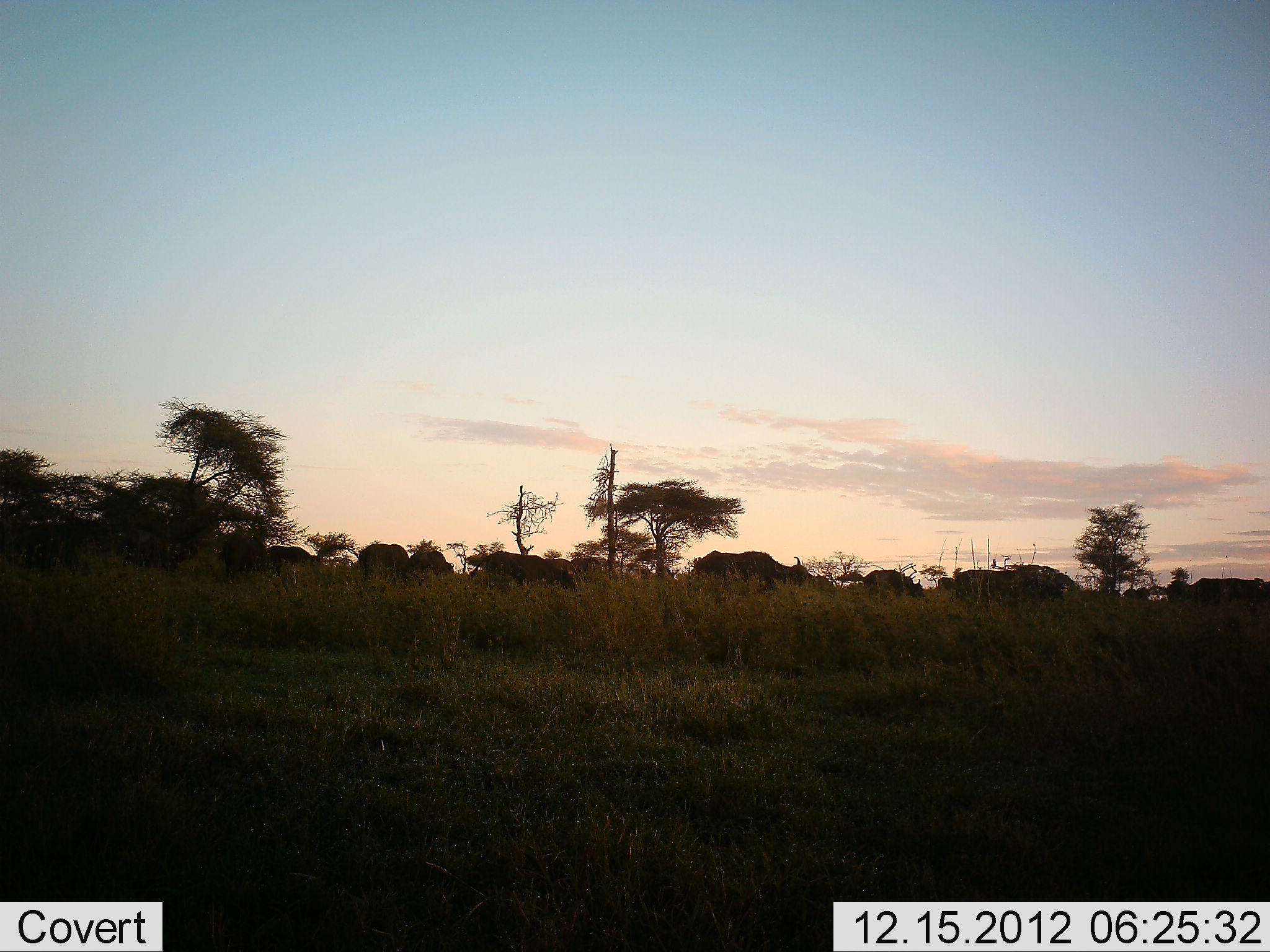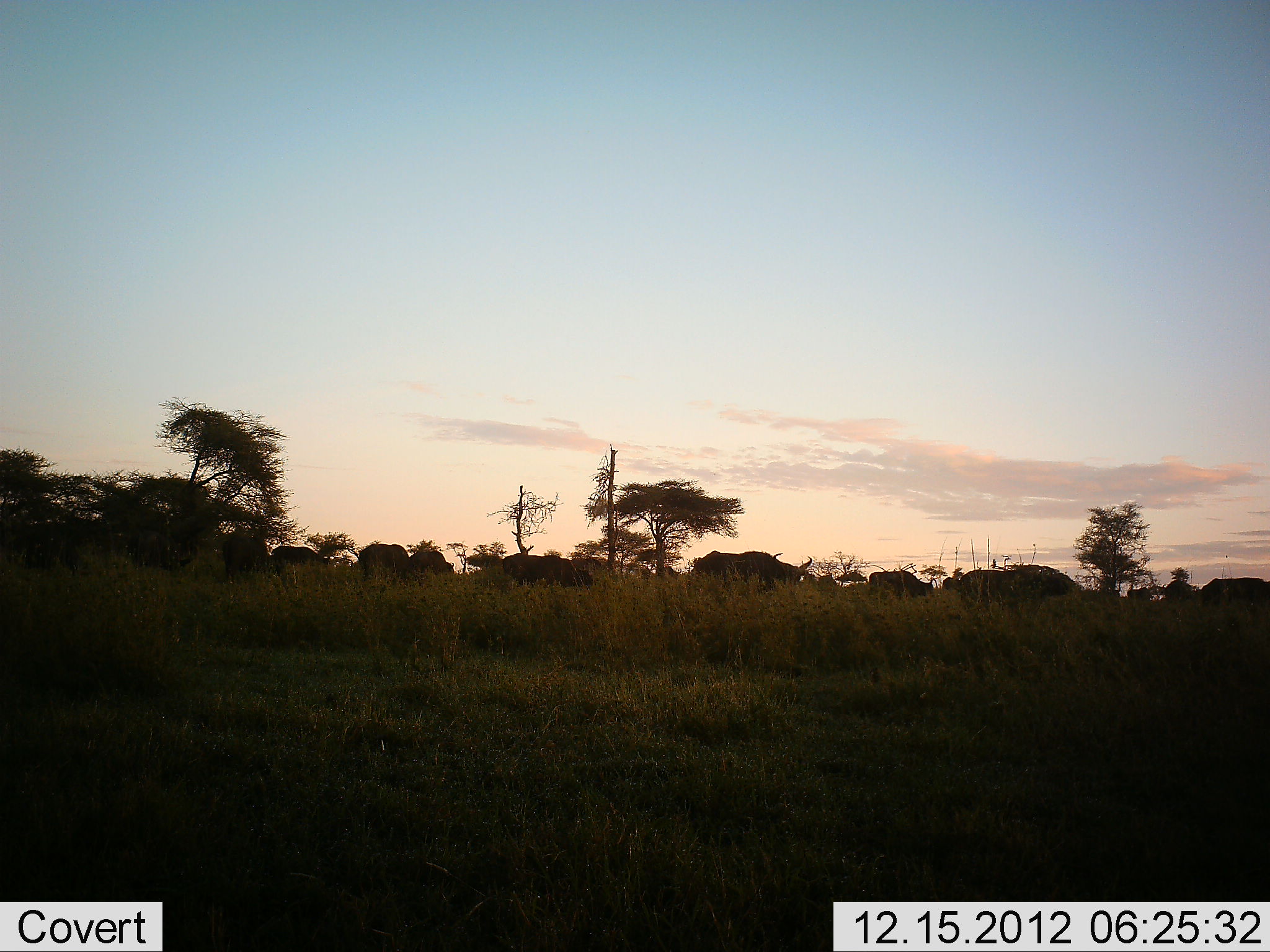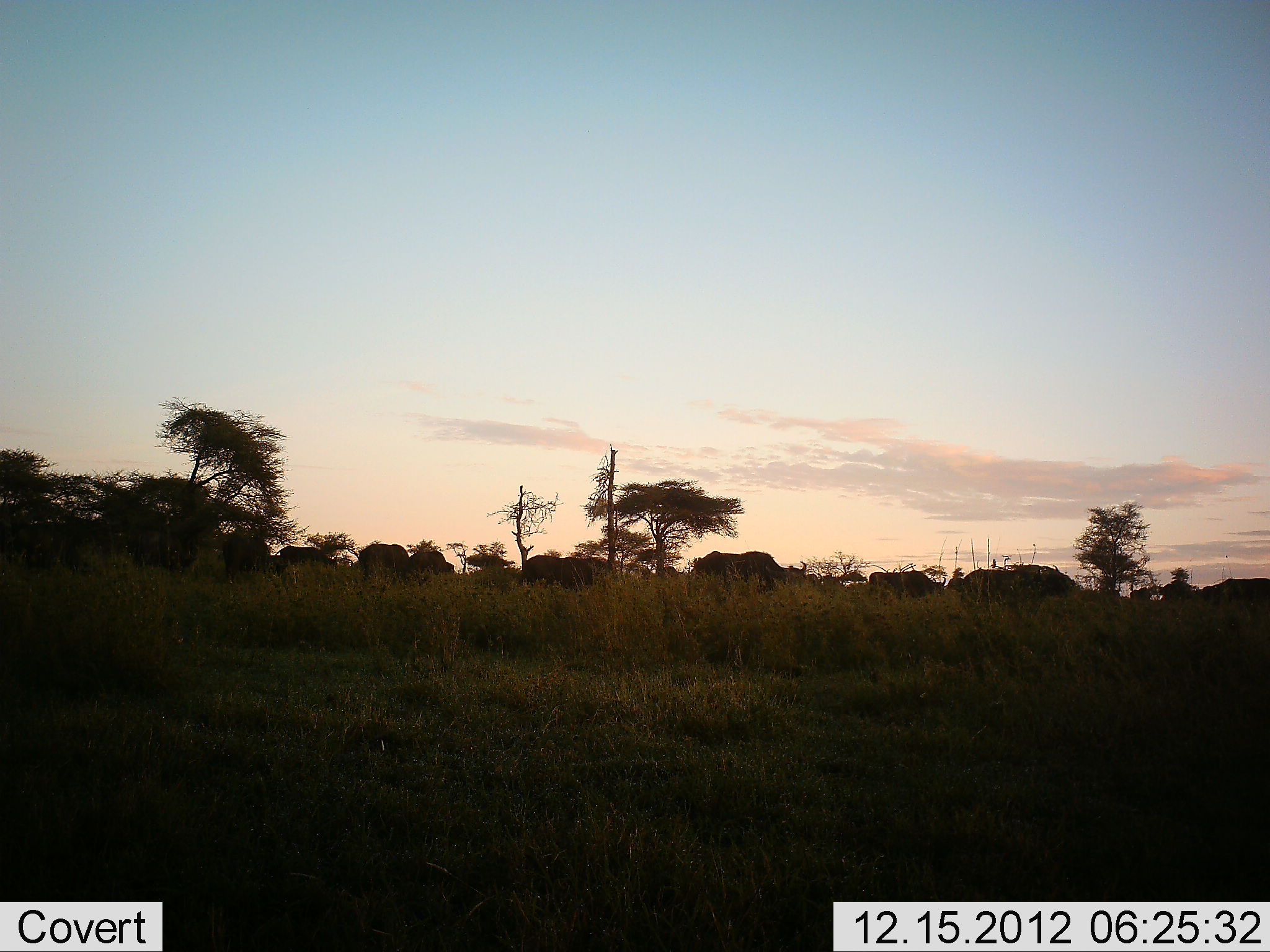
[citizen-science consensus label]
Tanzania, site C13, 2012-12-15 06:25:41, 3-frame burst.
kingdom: Animalia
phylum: Chordata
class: Mammalia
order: Artiodactyla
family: Bovidae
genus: Syncerus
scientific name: Syncerus caffer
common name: cape buffalo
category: buffalo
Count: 11-50.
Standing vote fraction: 38%.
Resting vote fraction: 0%.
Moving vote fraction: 88%.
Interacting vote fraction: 0%.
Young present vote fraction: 0%.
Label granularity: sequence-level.